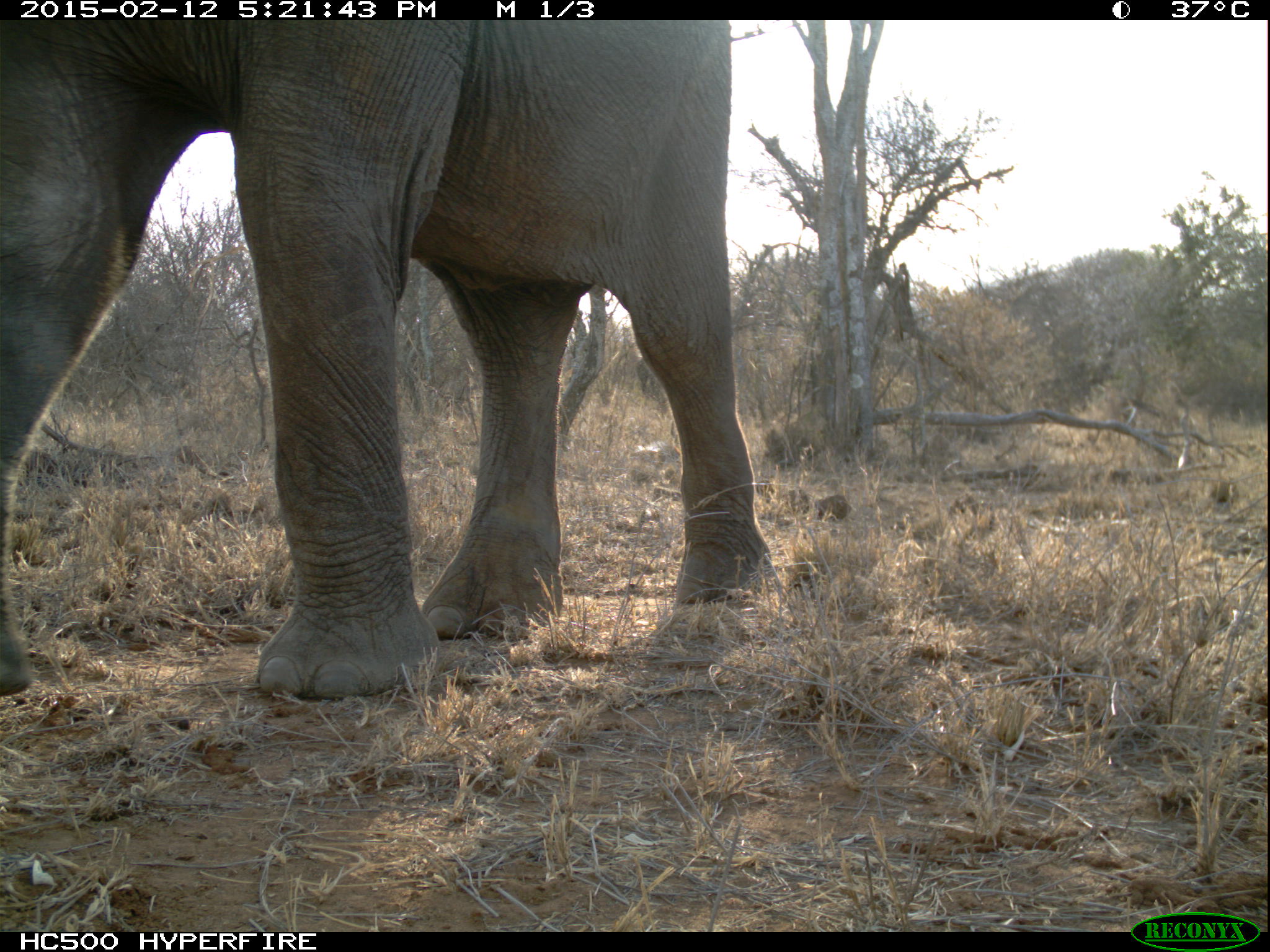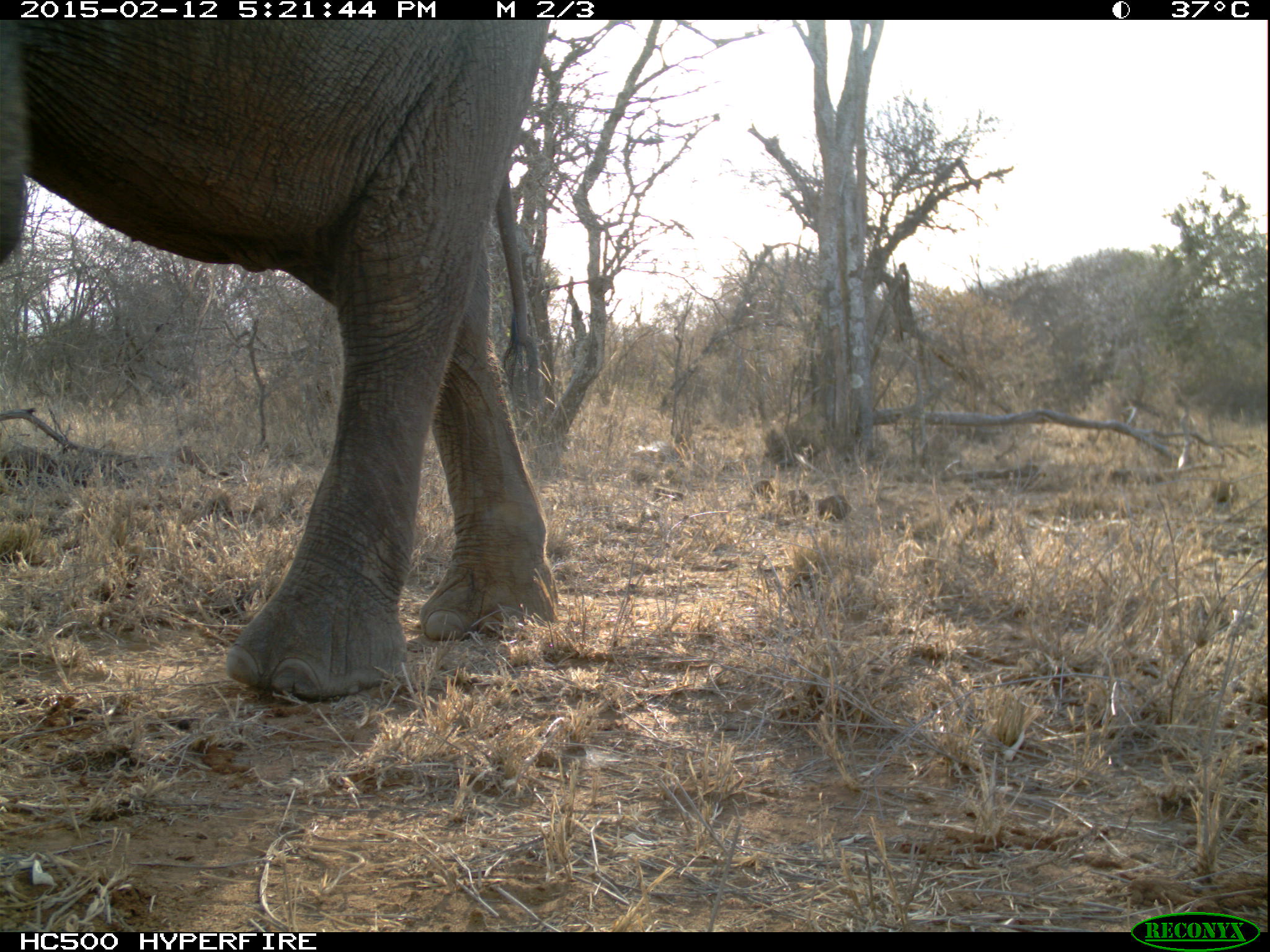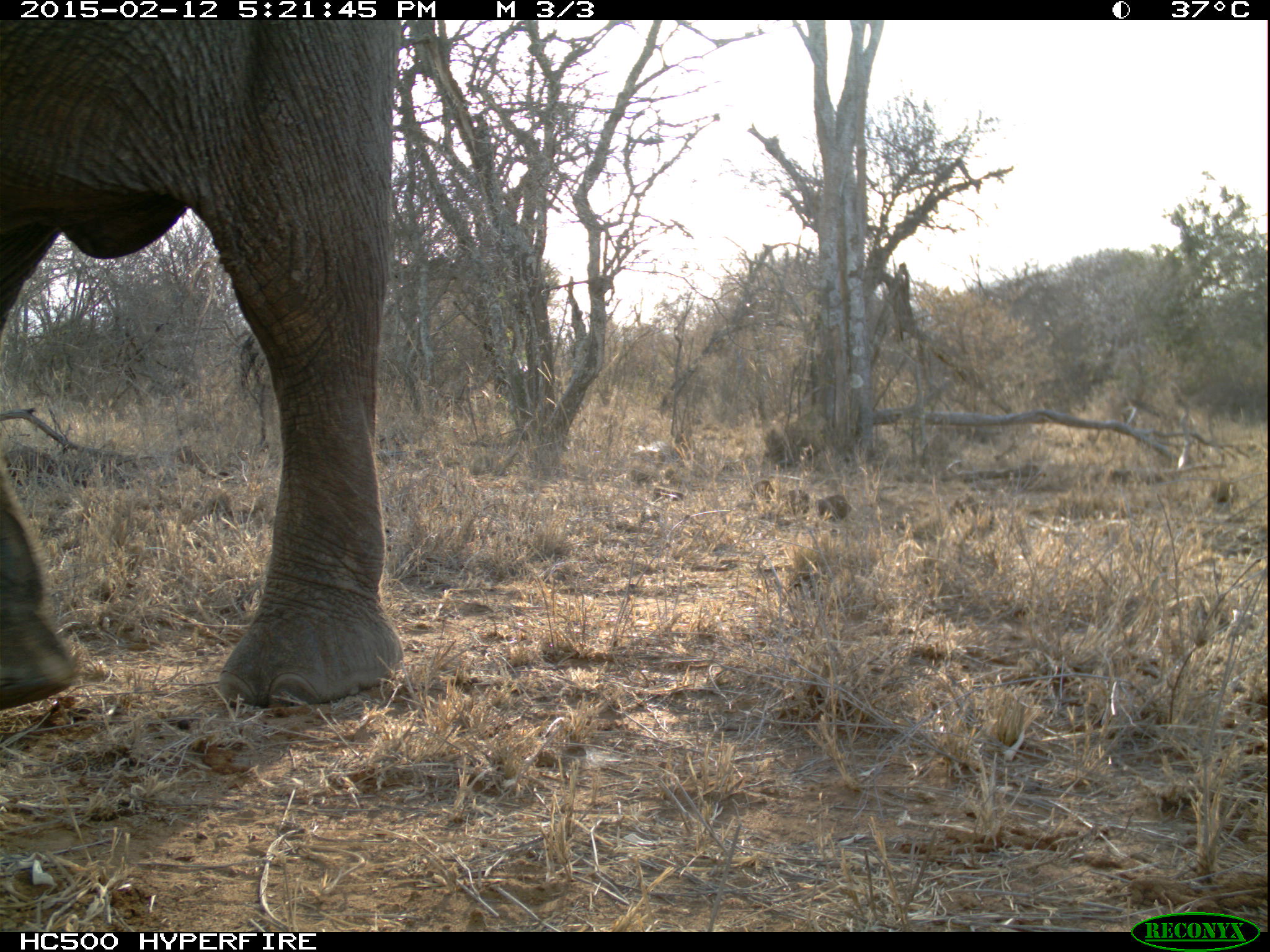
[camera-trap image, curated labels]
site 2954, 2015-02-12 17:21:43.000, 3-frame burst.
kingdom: Animalia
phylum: Chordata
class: Mammalia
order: Proboscidea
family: Elephantidae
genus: Loxodonta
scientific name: Loxodonta africana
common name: african bush elephant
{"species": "Loxodonta africana (african bush elephant)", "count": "1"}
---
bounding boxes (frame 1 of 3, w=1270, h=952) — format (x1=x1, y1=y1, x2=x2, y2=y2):
loxodonta africana: (x1=0, y1=20, x2=786, y2=699)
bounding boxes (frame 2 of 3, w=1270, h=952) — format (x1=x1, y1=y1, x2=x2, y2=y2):
loxodonta africana: (x1=1, y1=19, x2=555, y2=707)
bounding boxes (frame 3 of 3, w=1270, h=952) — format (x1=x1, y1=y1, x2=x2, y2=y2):
loxodonta africana: (x1=0, y1=20, x2=405, y2=722)